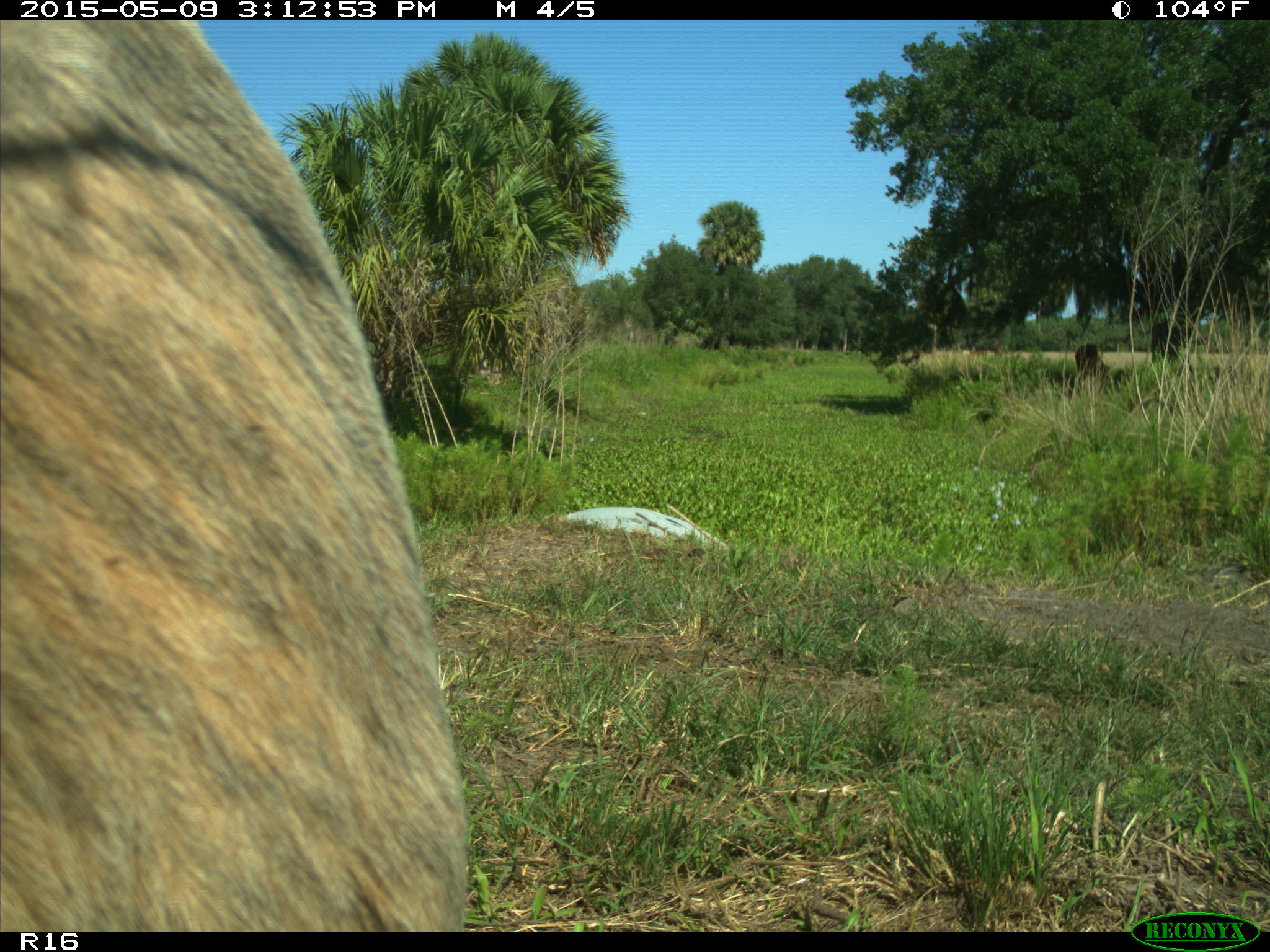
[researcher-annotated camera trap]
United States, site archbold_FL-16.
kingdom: Animalia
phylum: Chordata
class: Mammalia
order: Artiodactyla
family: Bovidae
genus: Bos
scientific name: Bos taurus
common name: domestic cow